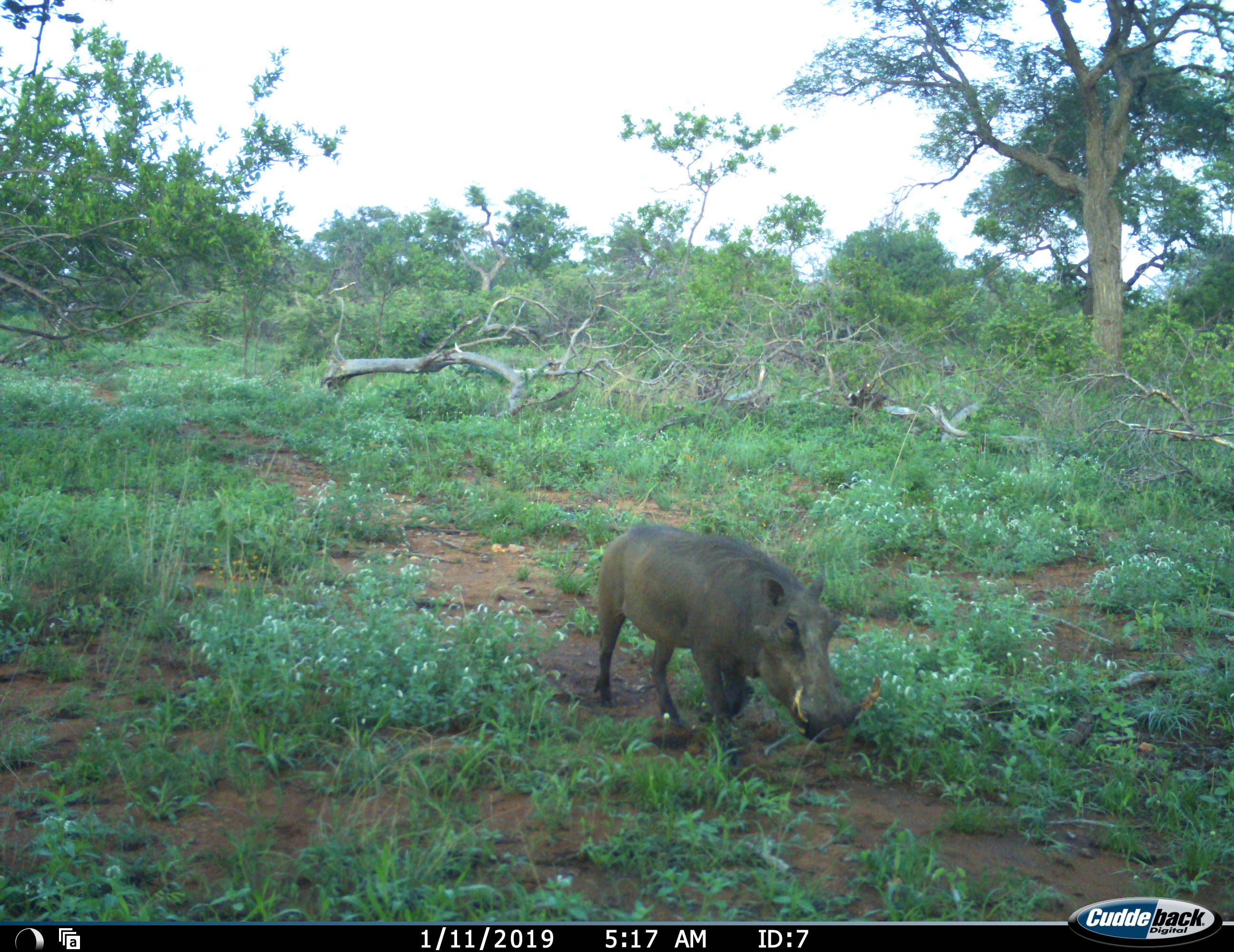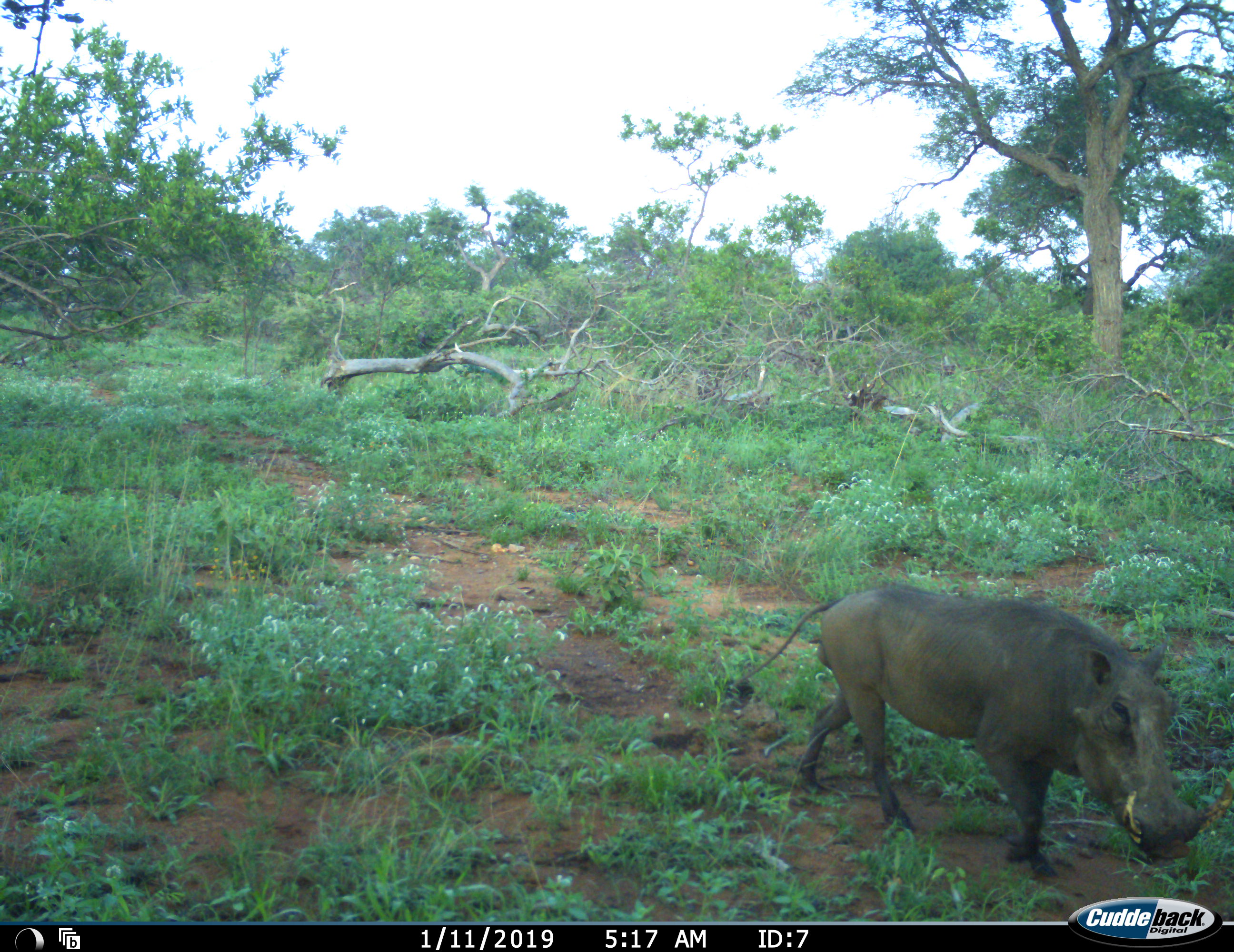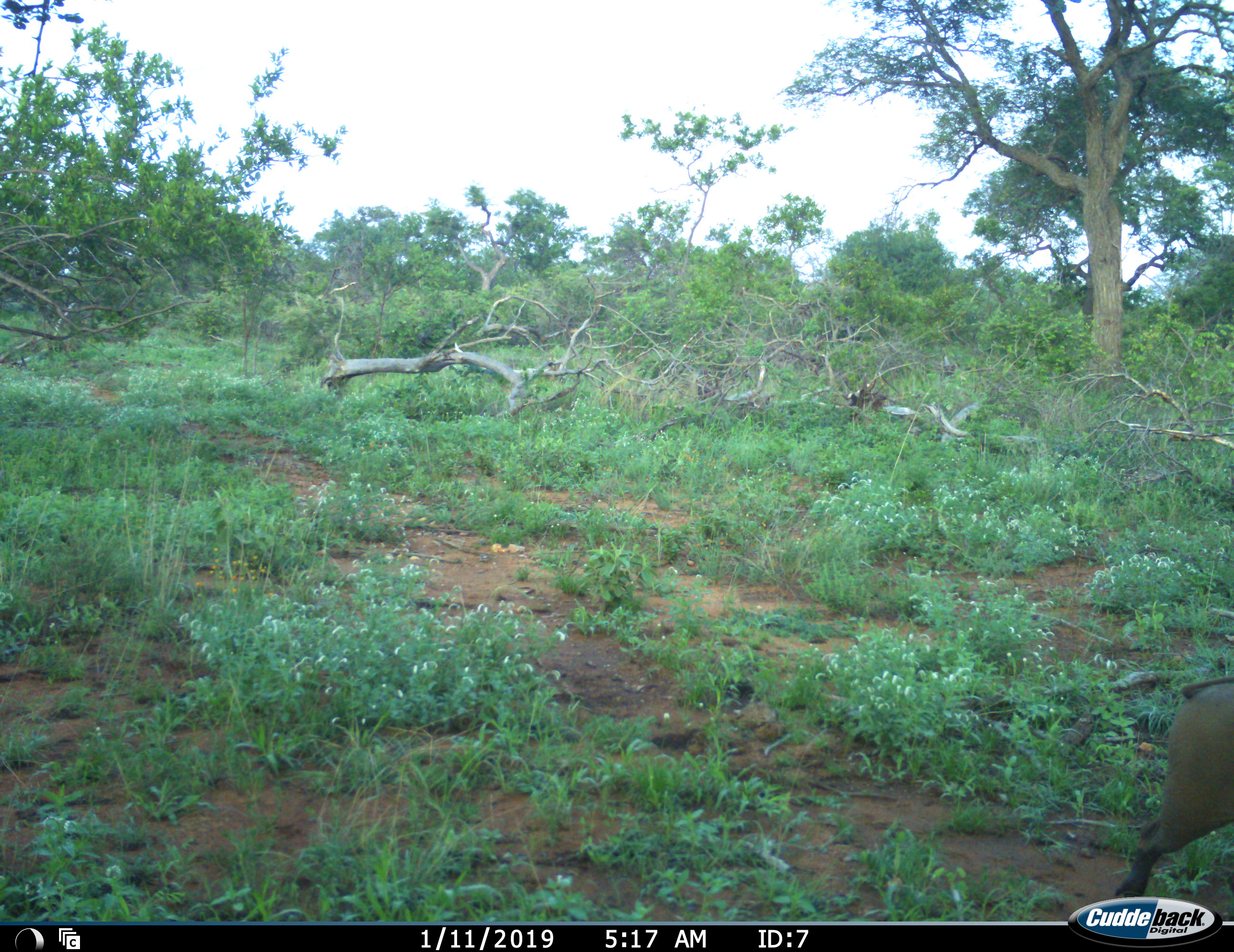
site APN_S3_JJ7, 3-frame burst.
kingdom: Animalia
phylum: Chordata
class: Mammalia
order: Artiodactyla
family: Suidae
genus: Phacochoerus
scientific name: Phacochoerus africanus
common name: warthog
Warthog (Phacochoerus africanus), count 1. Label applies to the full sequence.